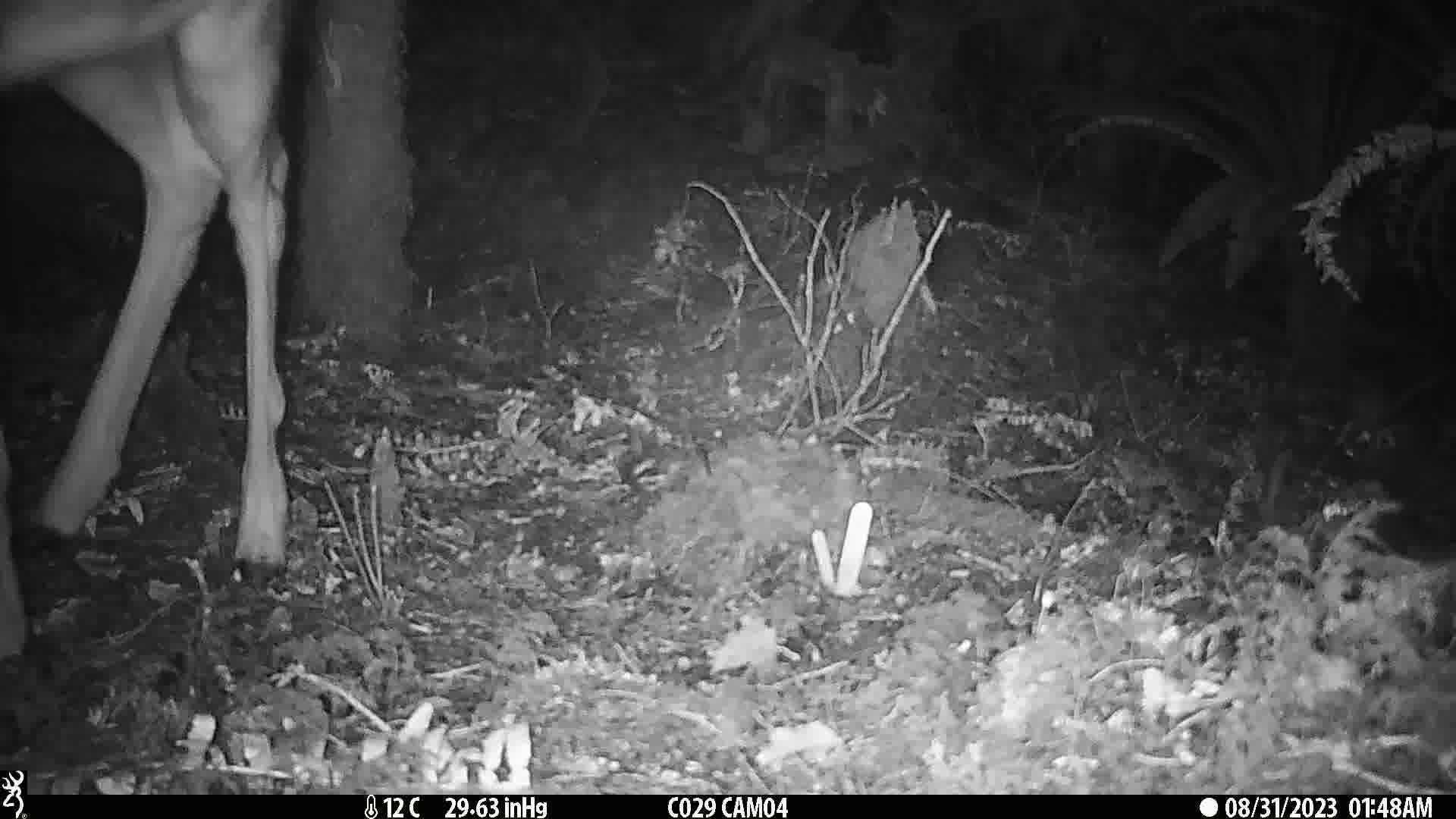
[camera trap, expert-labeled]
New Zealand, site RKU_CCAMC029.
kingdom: Animalia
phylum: Chordata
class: Mammalia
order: Artiodactyla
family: Cervidae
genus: Odocoileus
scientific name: Odocoileus virginianus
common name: white-tailed deer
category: white tailed deer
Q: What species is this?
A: White tailed deer (white-tailed deer) (Odocoileus virginianus).